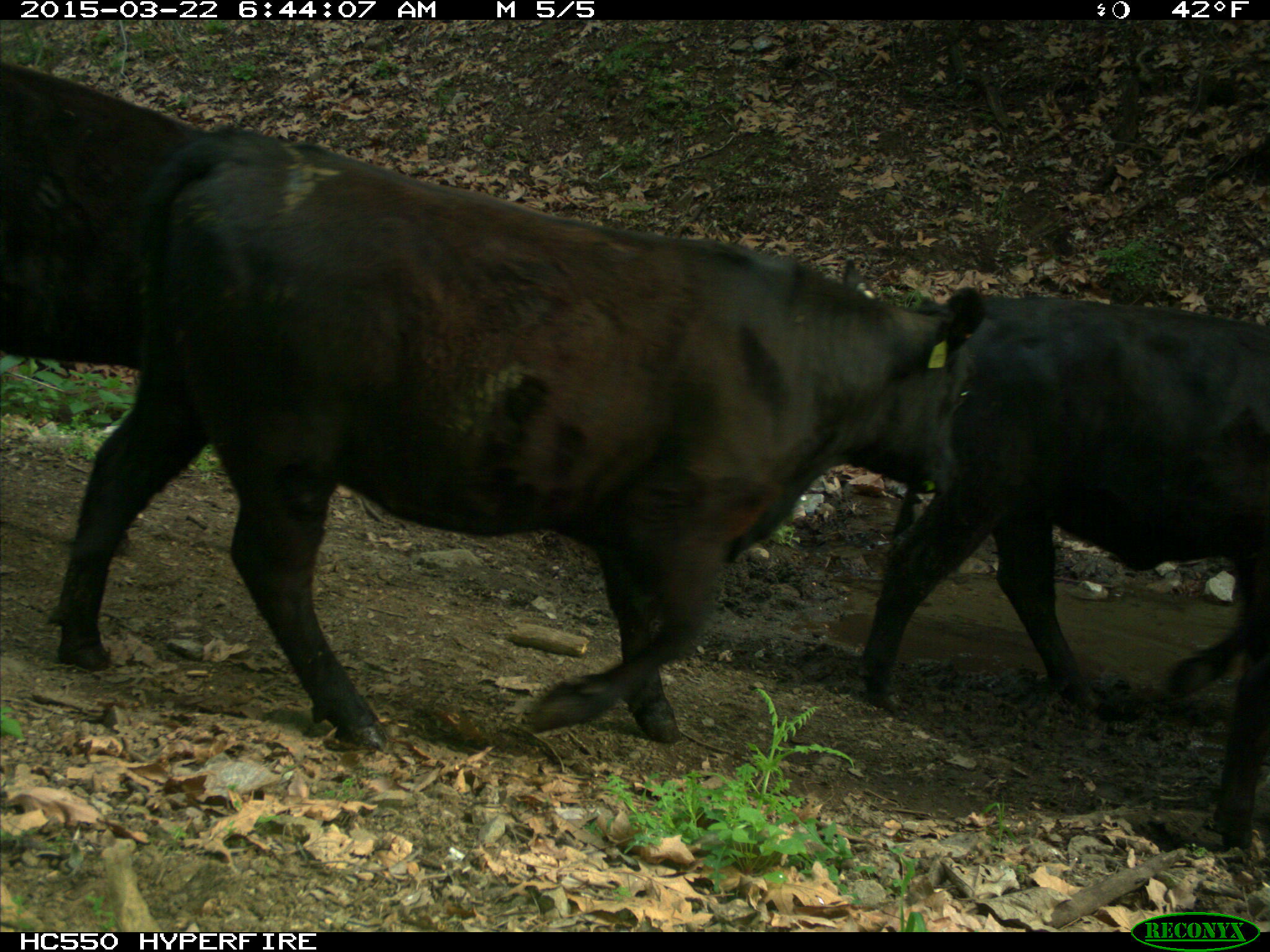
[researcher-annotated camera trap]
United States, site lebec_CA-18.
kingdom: Animalia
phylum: Chordata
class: Mammalia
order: Artiodactyla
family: Bovidae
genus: Bos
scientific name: Bos taurus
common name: domestic cow